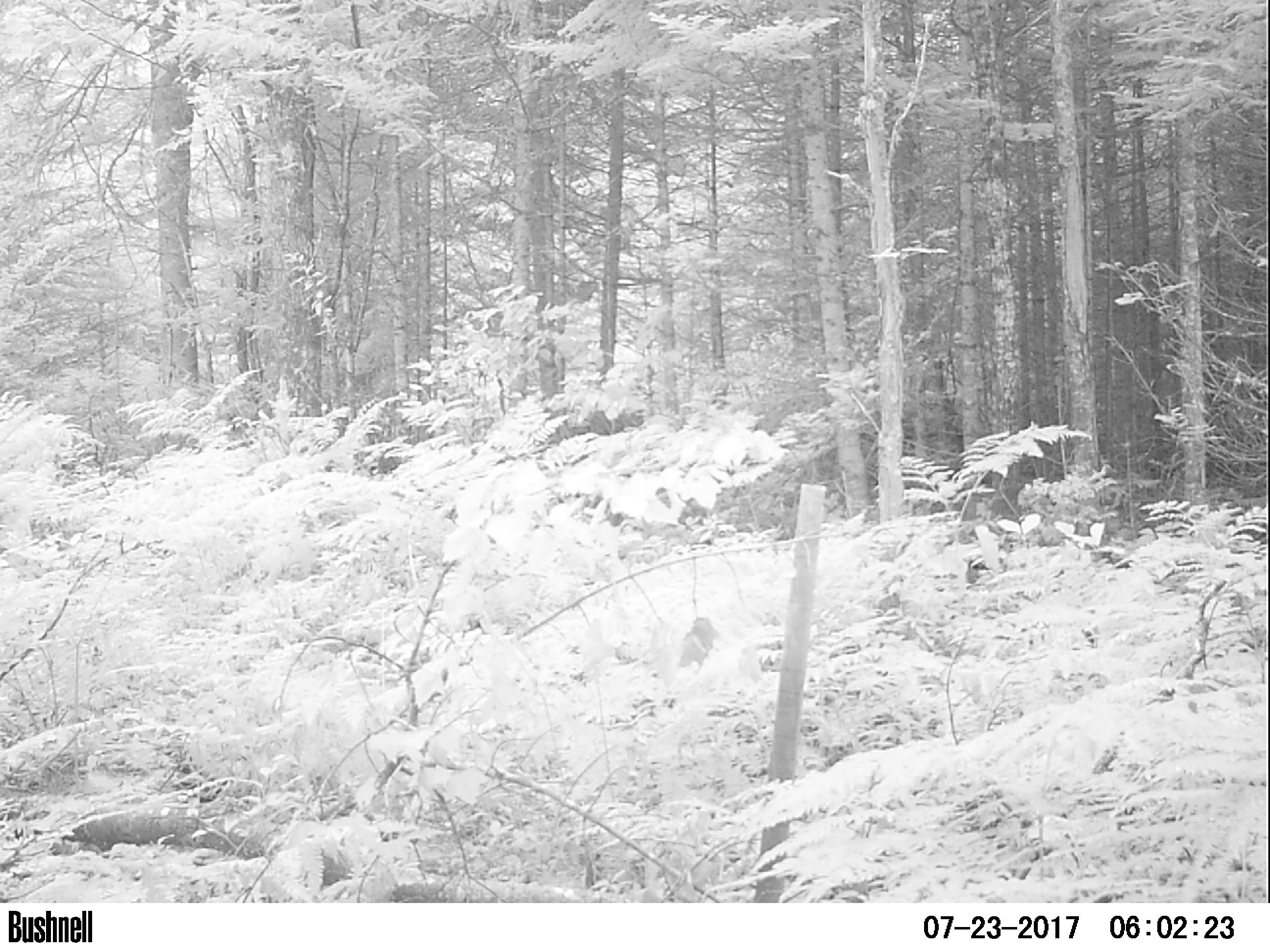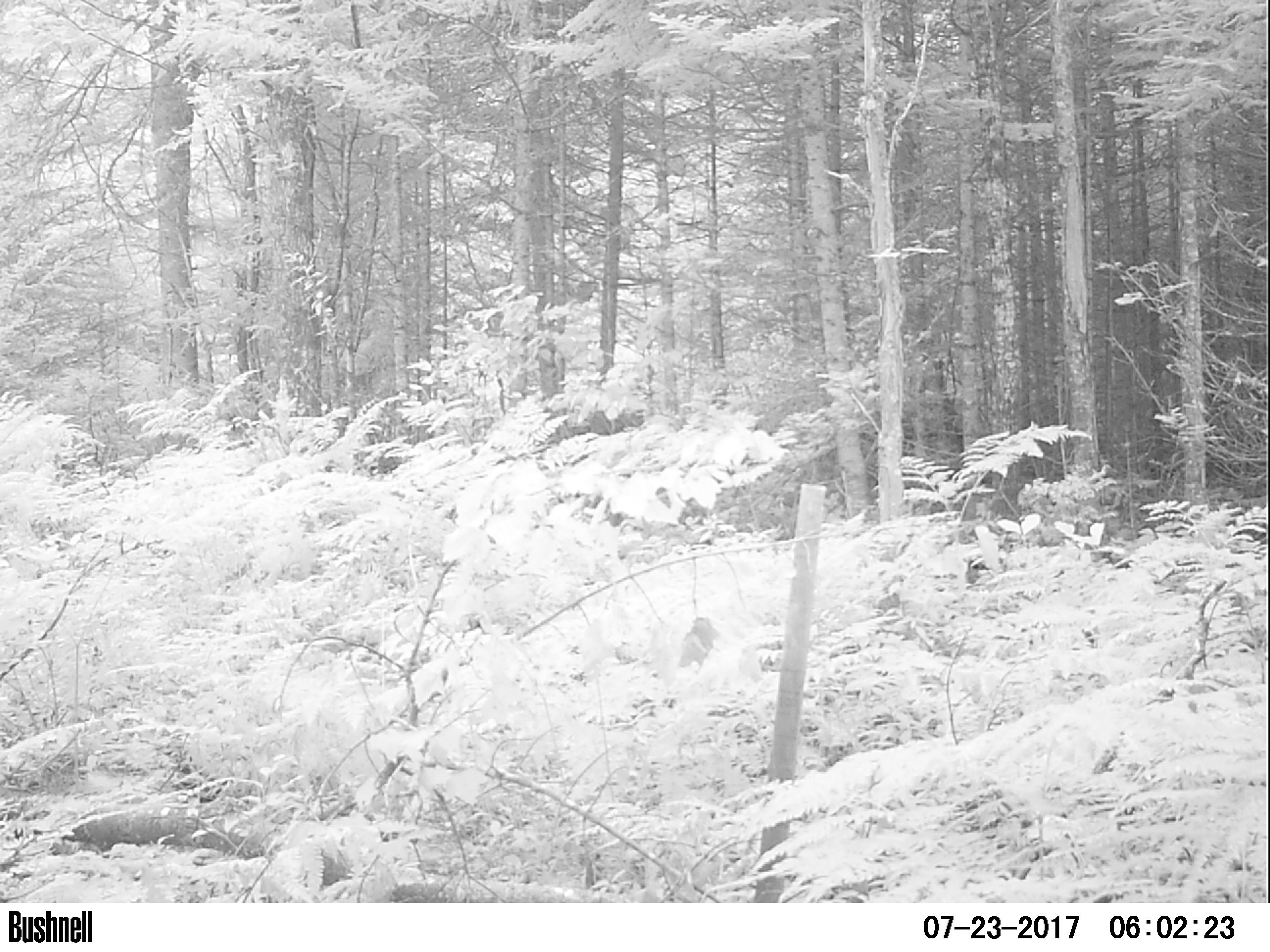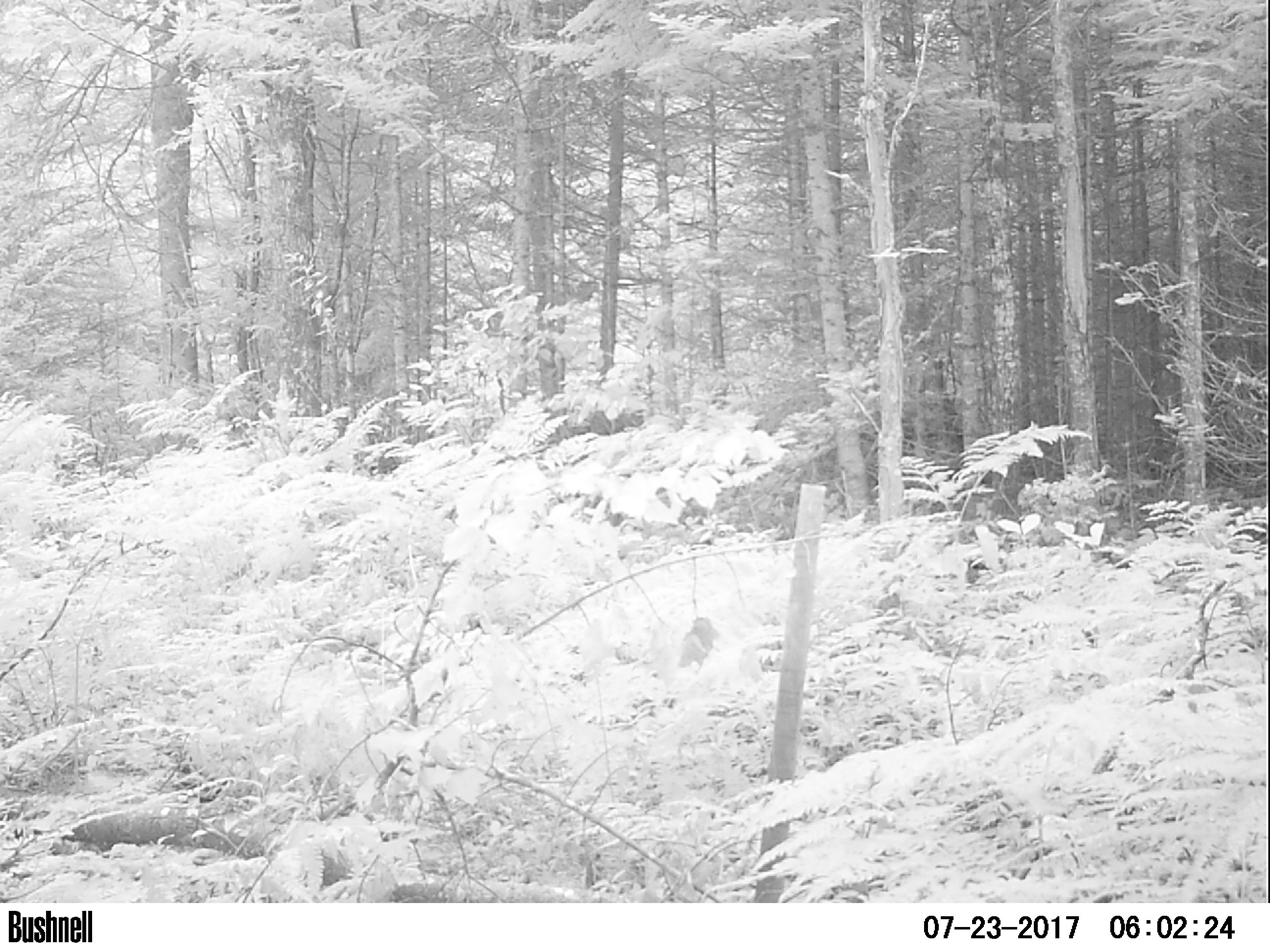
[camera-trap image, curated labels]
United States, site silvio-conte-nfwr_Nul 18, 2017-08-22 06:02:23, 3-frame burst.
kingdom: Animalia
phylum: Chordata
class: Mammalia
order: Artiodactyla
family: Cervidae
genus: Odocoileus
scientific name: Odocoileus virginianus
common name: white-tailed deer